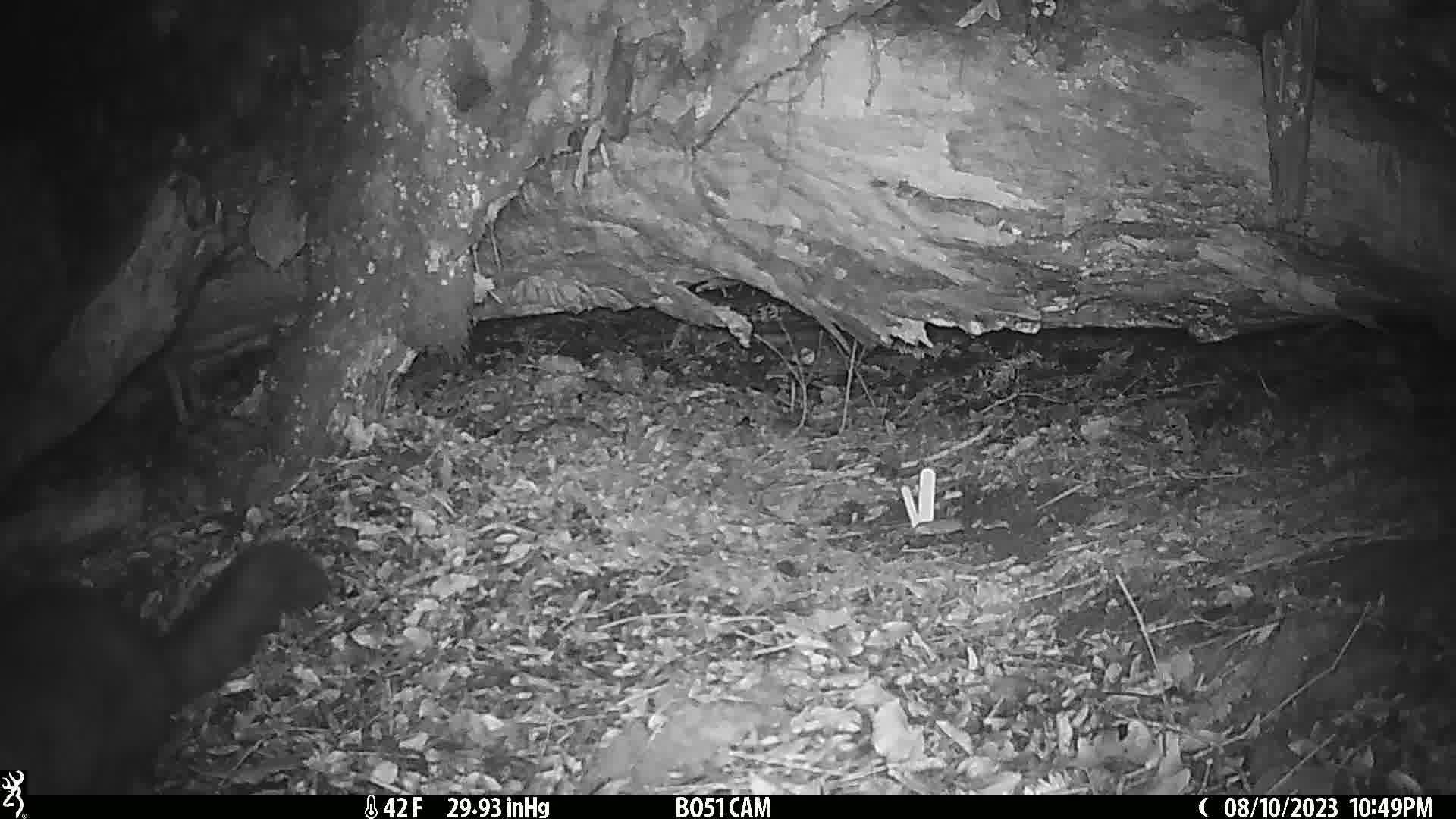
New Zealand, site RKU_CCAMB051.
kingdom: Animalia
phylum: Chordata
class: Mammalia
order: Diprotodontia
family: Phalangeridae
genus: Trichosurus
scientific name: Trichosurus vulpecula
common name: common brushtail possum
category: possum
Possum (common brushtail possum) (Trichosurus vulpecula).